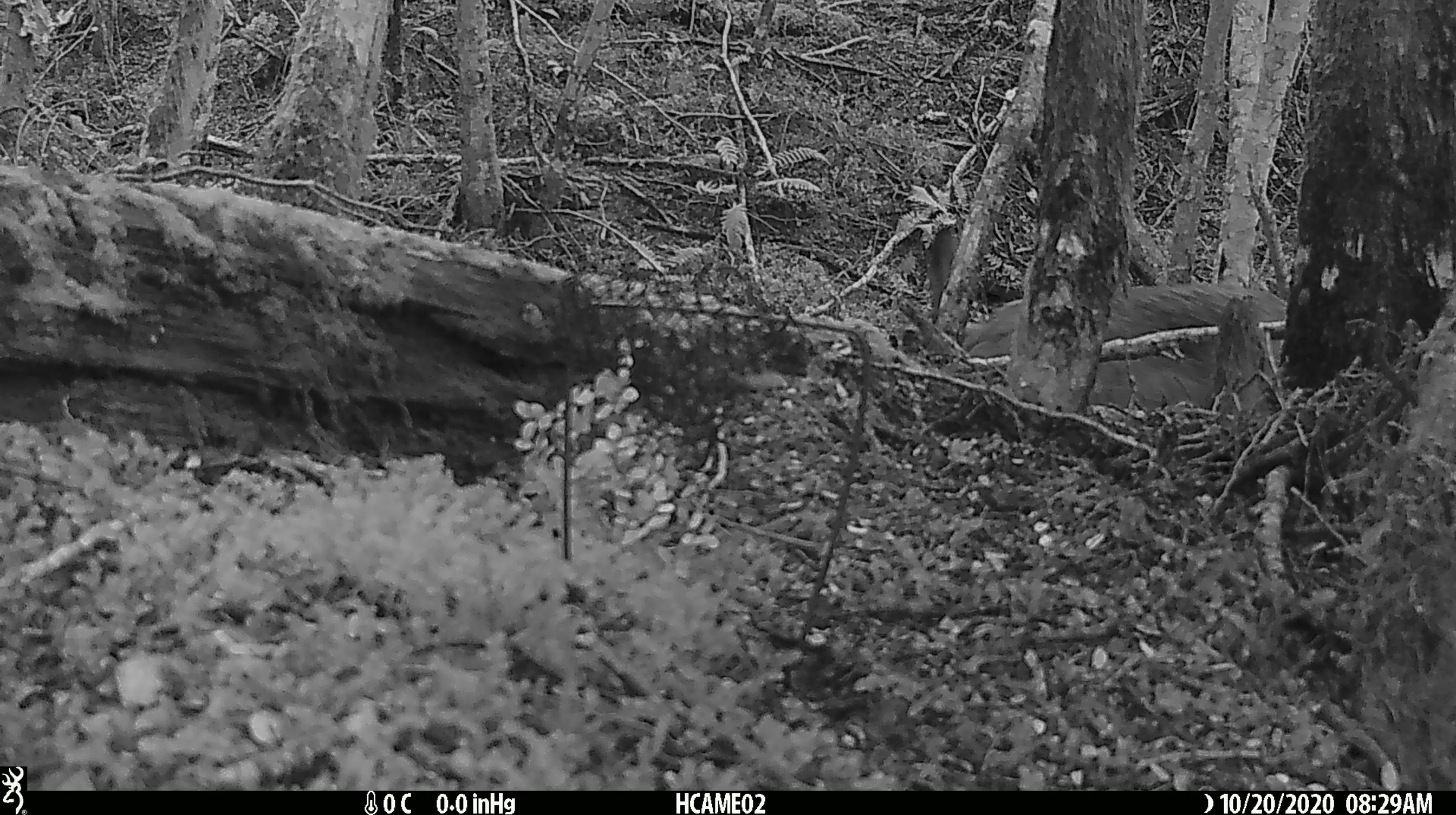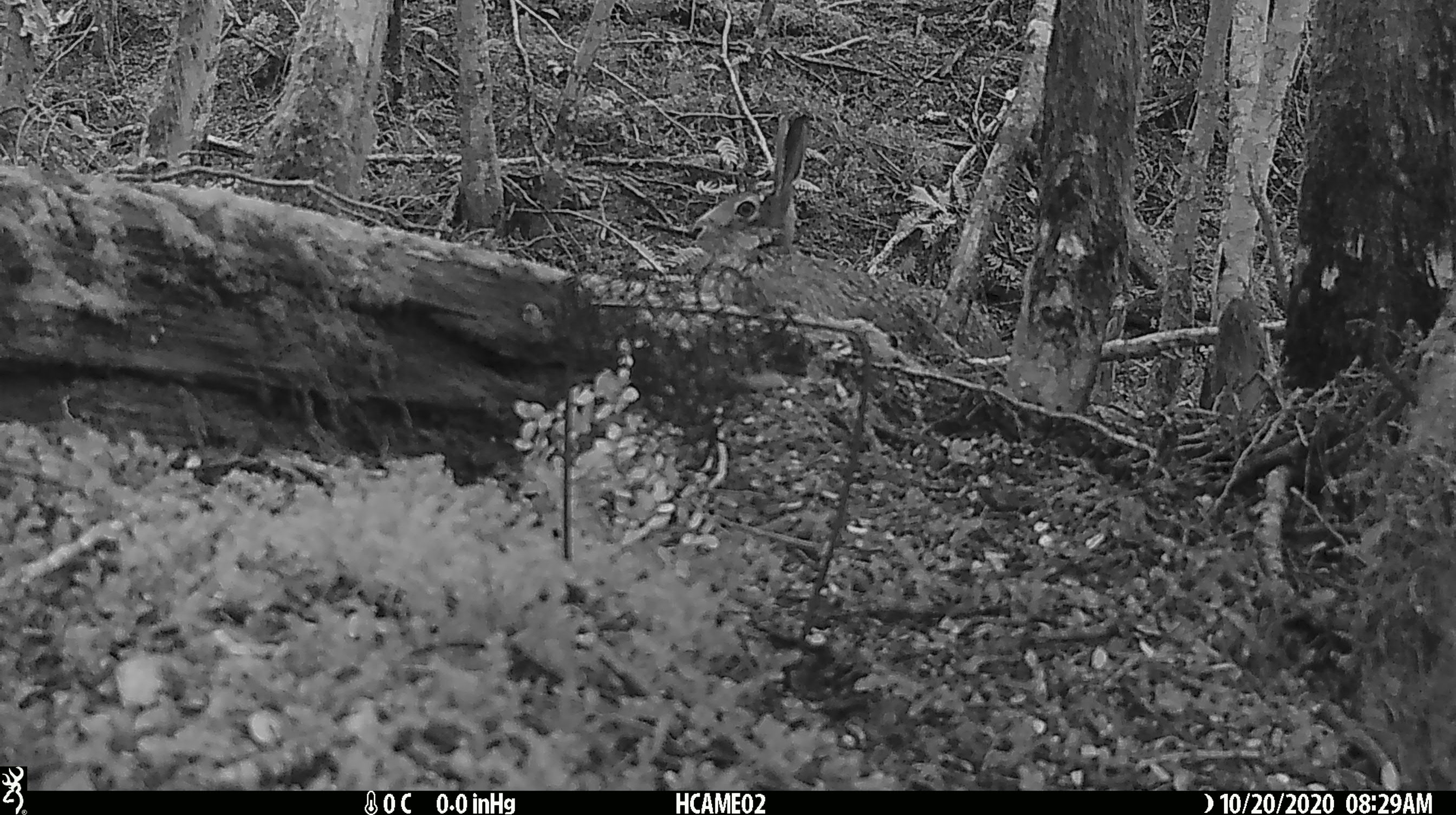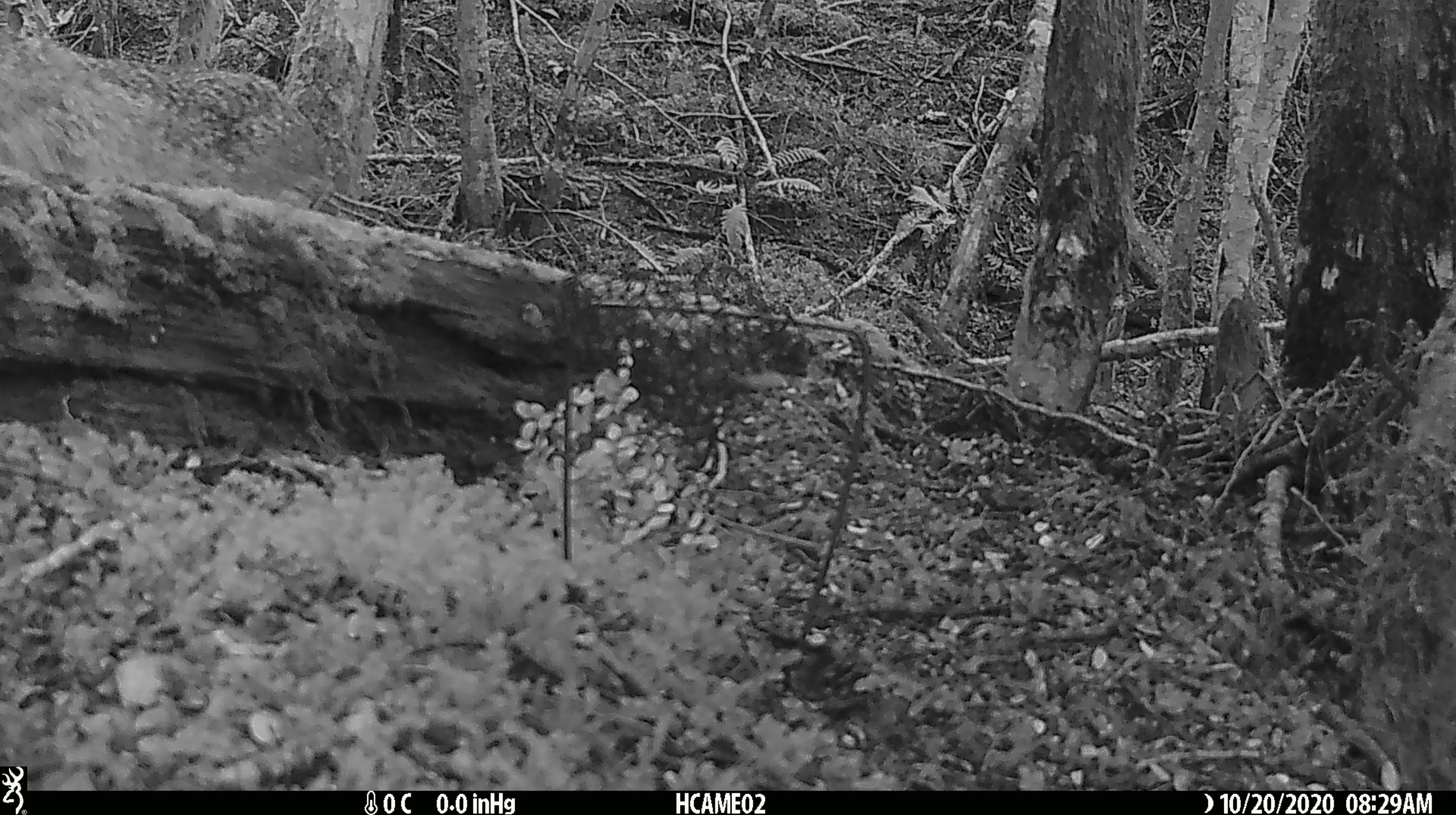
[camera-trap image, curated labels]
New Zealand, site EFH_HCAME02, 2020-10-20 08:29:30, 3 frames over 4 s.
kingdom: Animalia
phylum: Chordata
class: Mammalia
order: Lagomorpha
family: Leporidae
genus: Lepus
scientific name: Lepus europaeus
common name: brown hare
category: hare